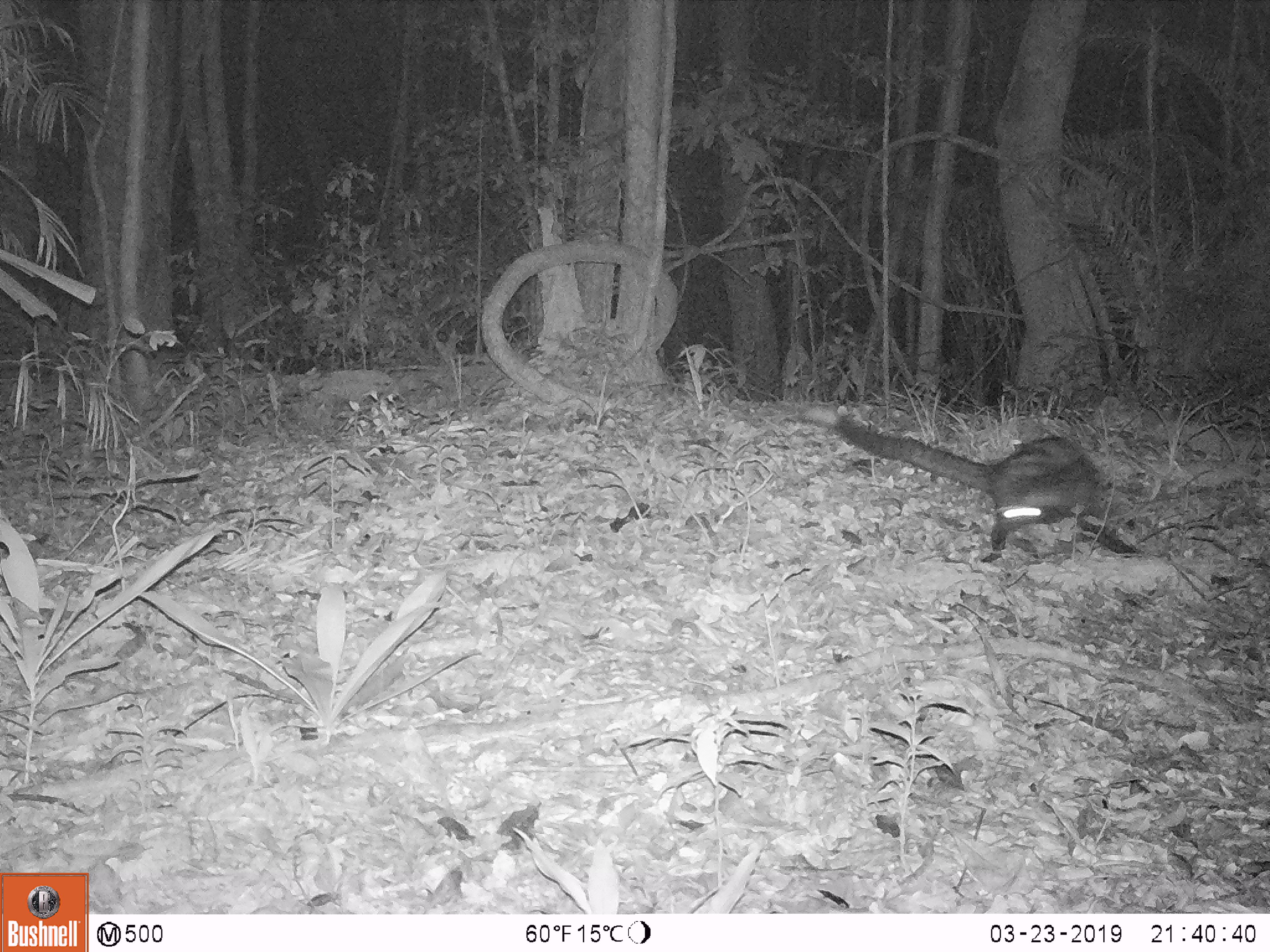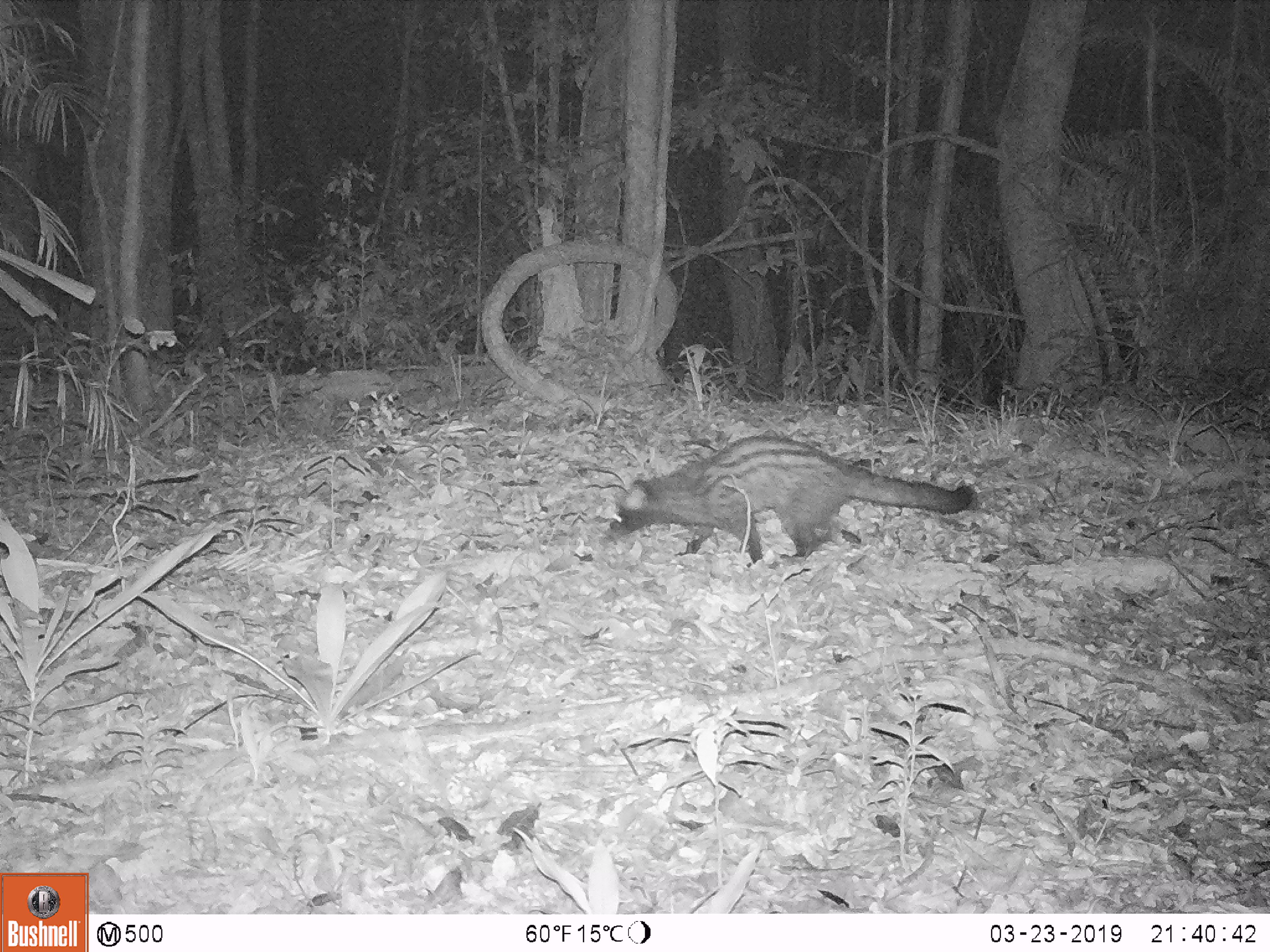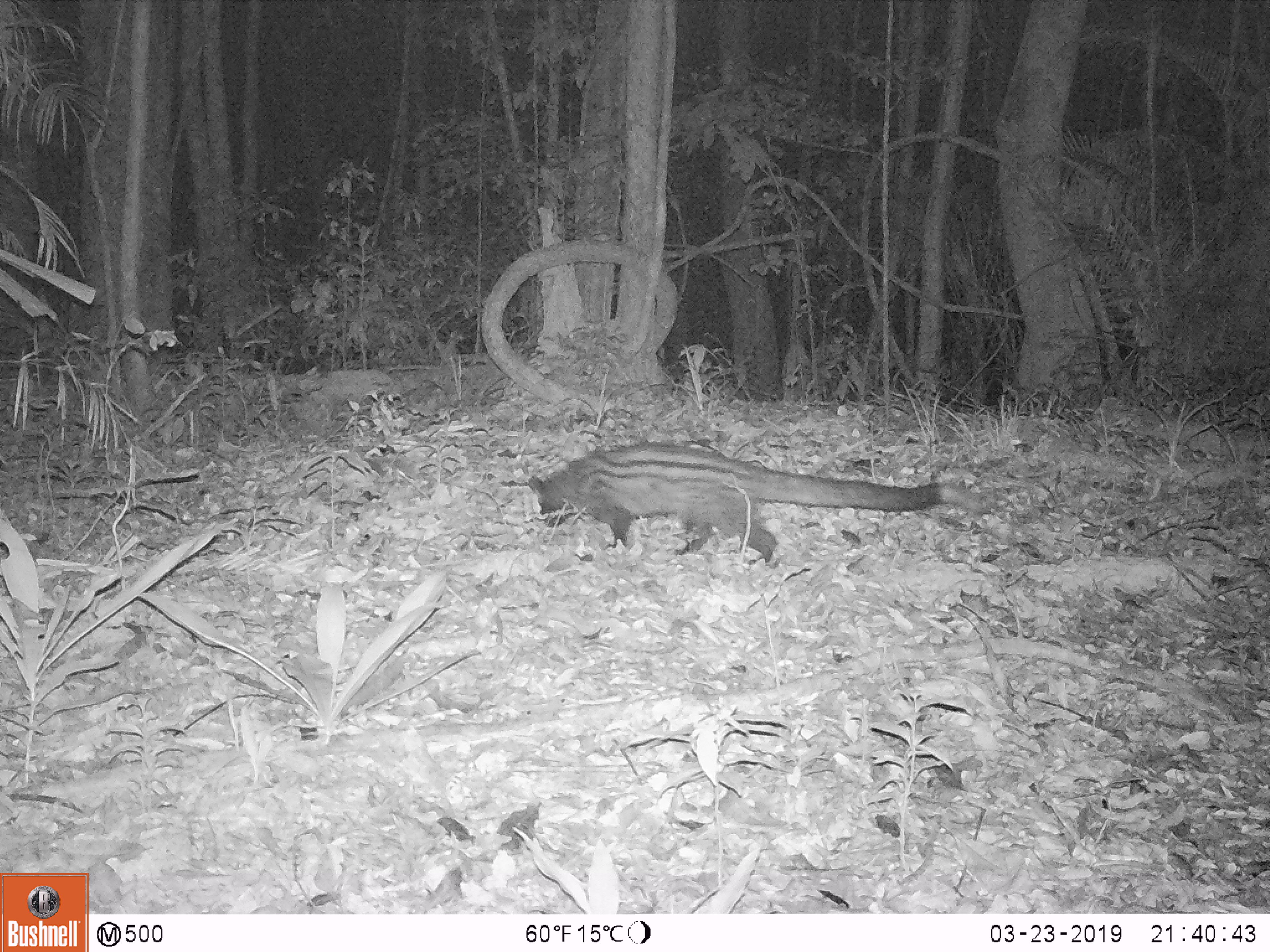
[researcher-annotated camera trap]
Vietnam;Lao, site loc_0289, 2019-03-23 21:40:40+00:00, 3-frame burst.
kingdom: Animalia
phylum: Chordata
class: Mammalia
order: Carnivora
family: Viverridae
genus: Paradoxurus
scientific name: Paradoxurus hermaphroditus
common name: common palm civet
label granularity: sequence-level